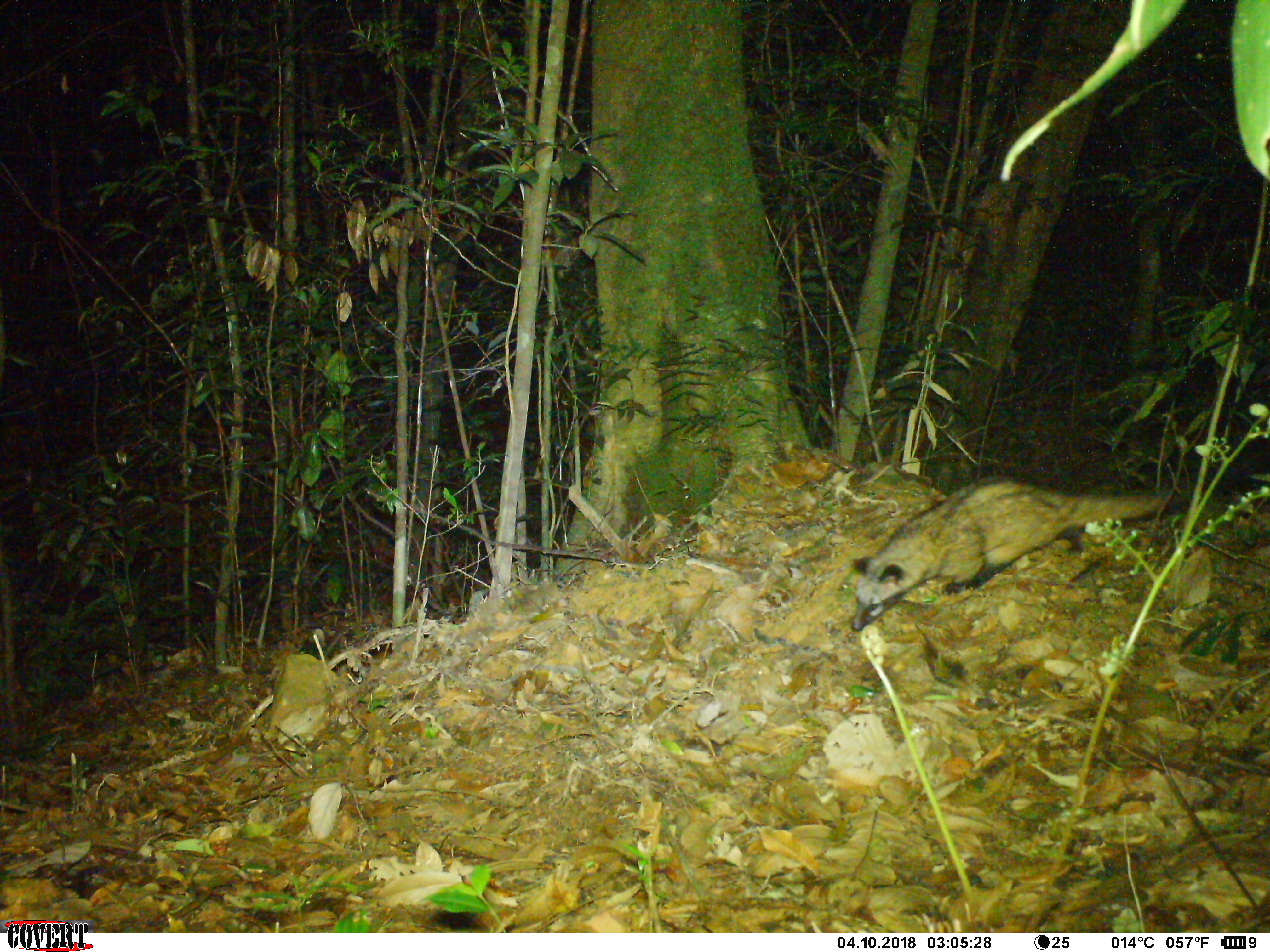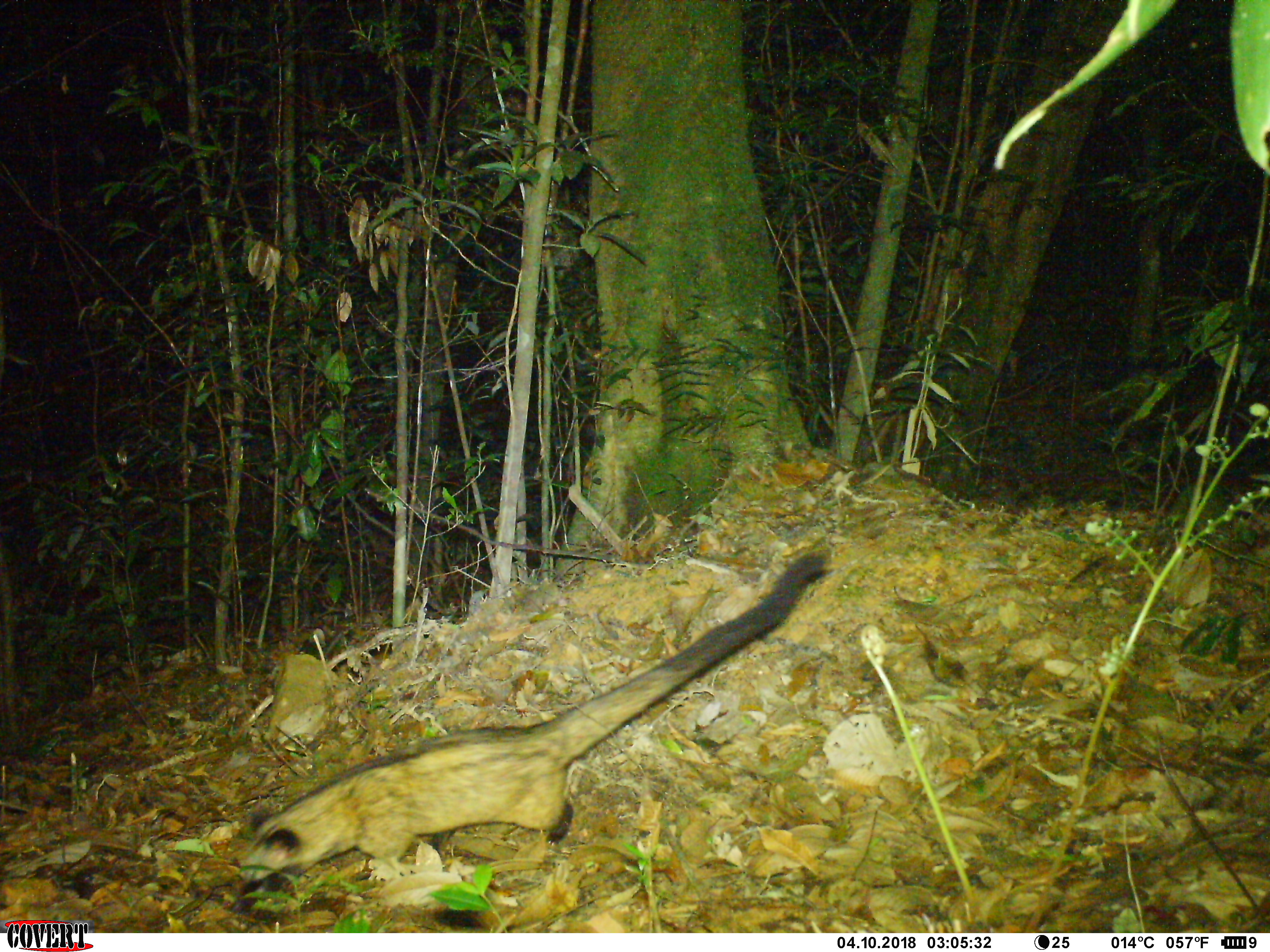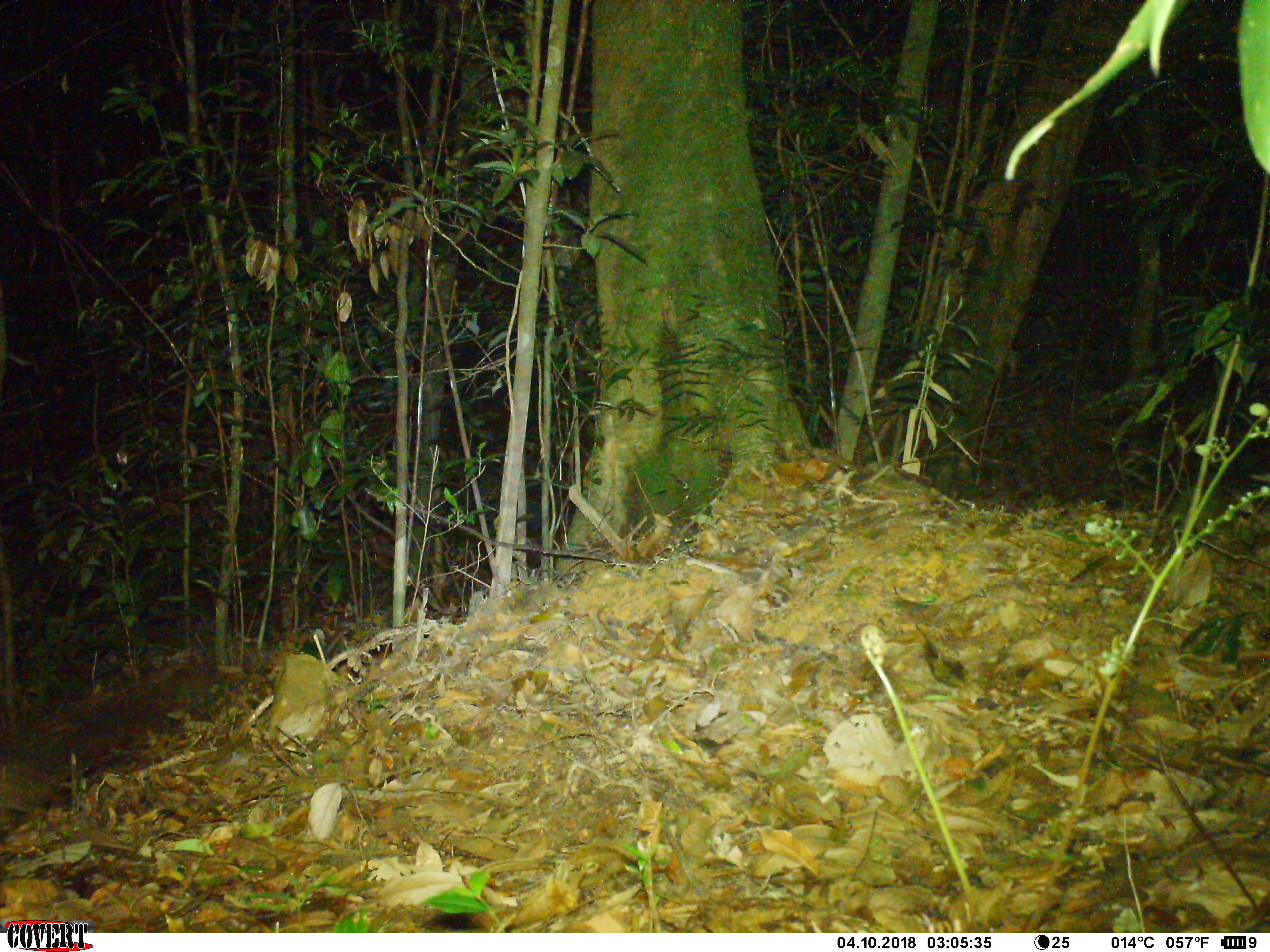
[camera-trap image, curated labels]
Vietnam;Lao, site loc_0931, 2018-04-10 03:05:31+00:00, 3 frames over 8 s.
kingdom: Animalia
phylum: Chordata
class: Mammalia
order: Carnivora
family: Viverridae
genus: Paradoxurus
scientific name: Paradoxurus hermaphroditus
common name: common palm civet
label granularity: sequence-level